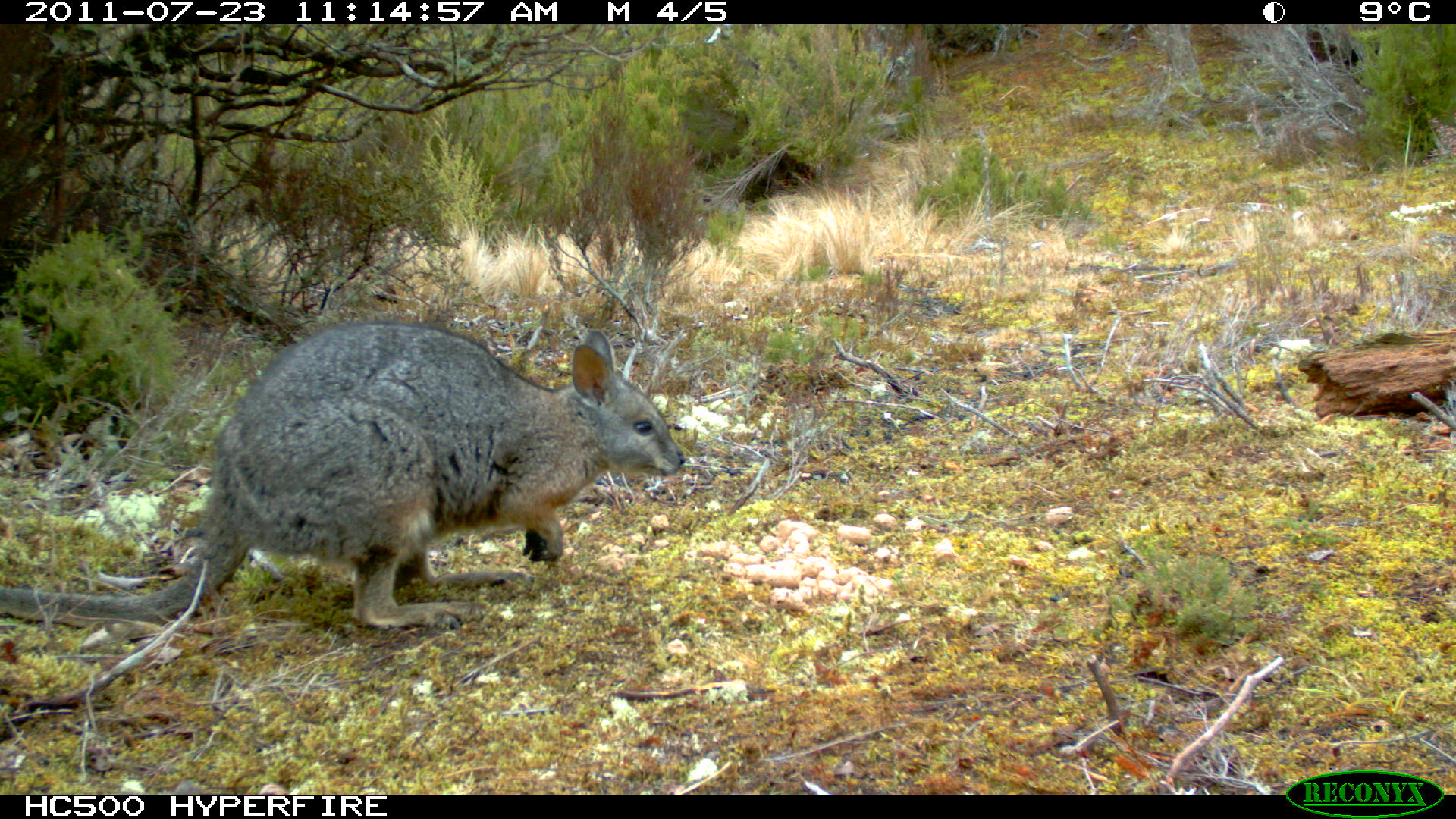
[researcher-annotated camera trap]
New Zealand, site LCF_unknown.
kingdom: Animalia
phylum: Chordata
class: Mammalia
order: Diprotodontia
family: Macropodidae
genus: Notamacropus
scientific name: Notamacropus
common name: wallaby